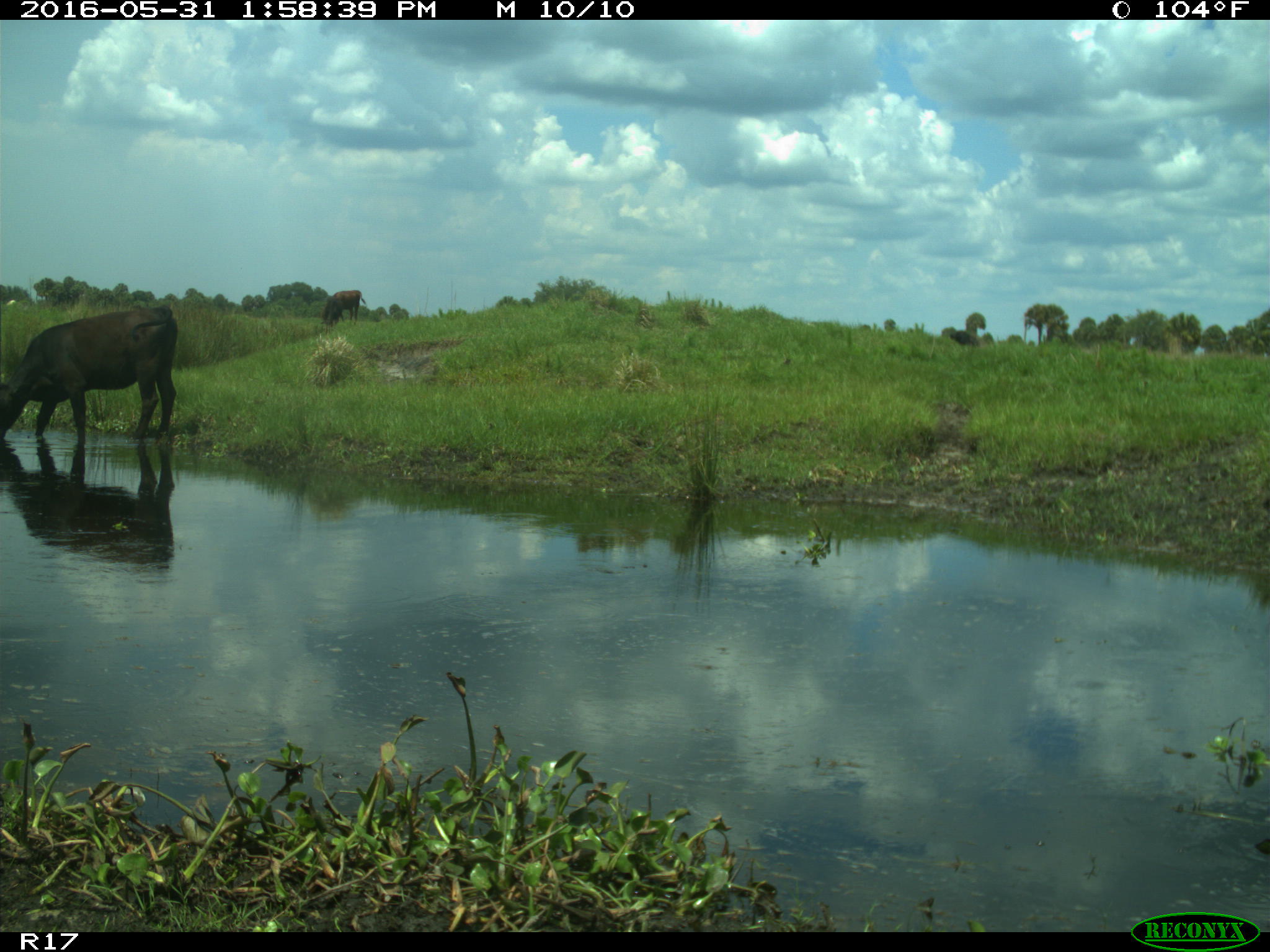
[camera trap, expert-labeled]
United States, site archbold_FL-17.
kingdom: Animalia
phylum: Chordata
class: Mammalia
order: Artiodactyla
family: Bovidae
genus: Bos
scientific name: Bos taurus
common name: domestic cow